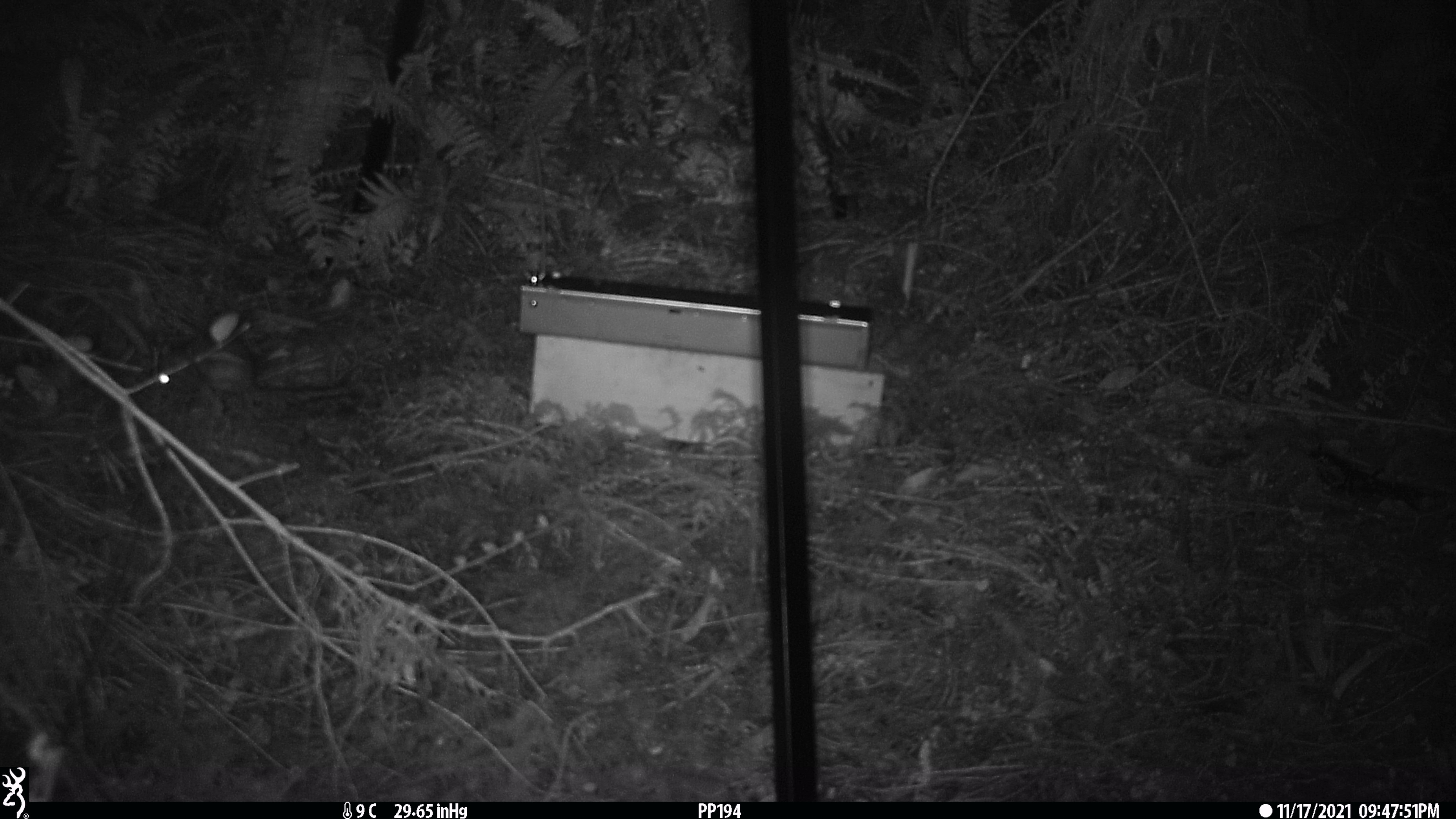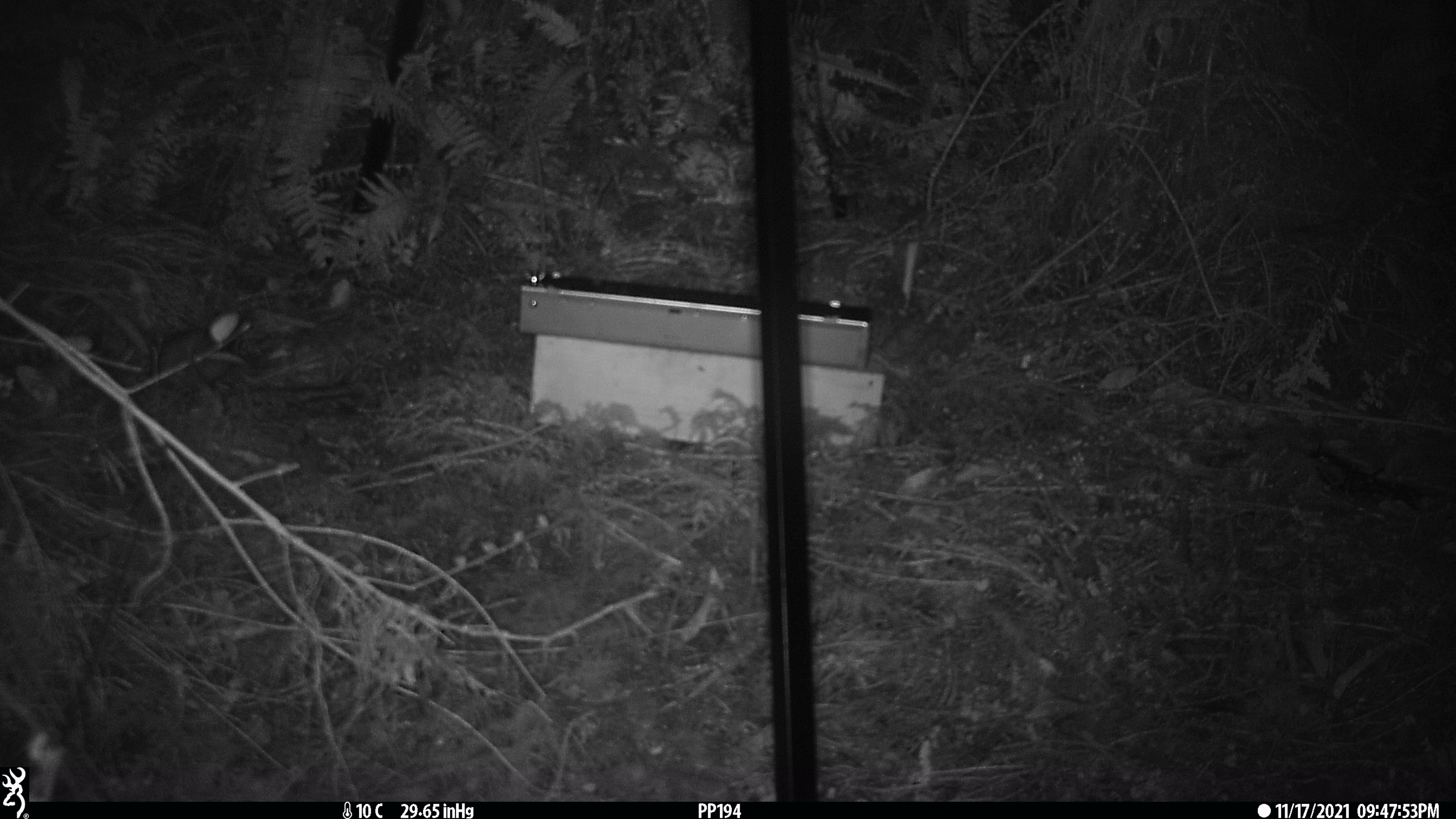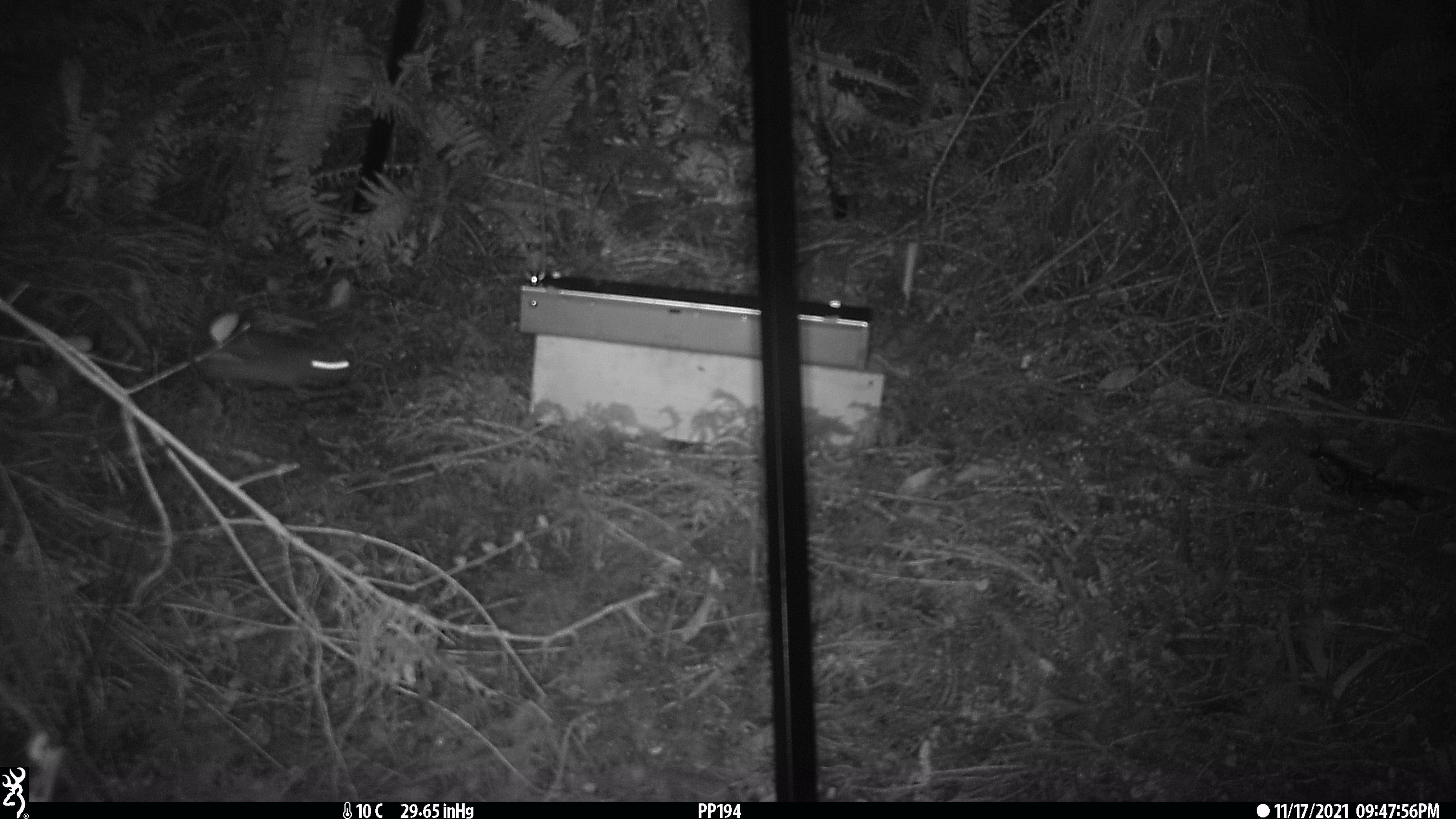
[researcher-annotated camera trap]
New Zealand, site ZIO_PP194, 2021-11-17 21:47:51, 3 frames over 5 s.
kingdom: Animalia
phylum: Chordata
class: Mammalia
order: Rodentia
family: Muridae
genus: Rattus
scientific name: Rattus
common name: rat